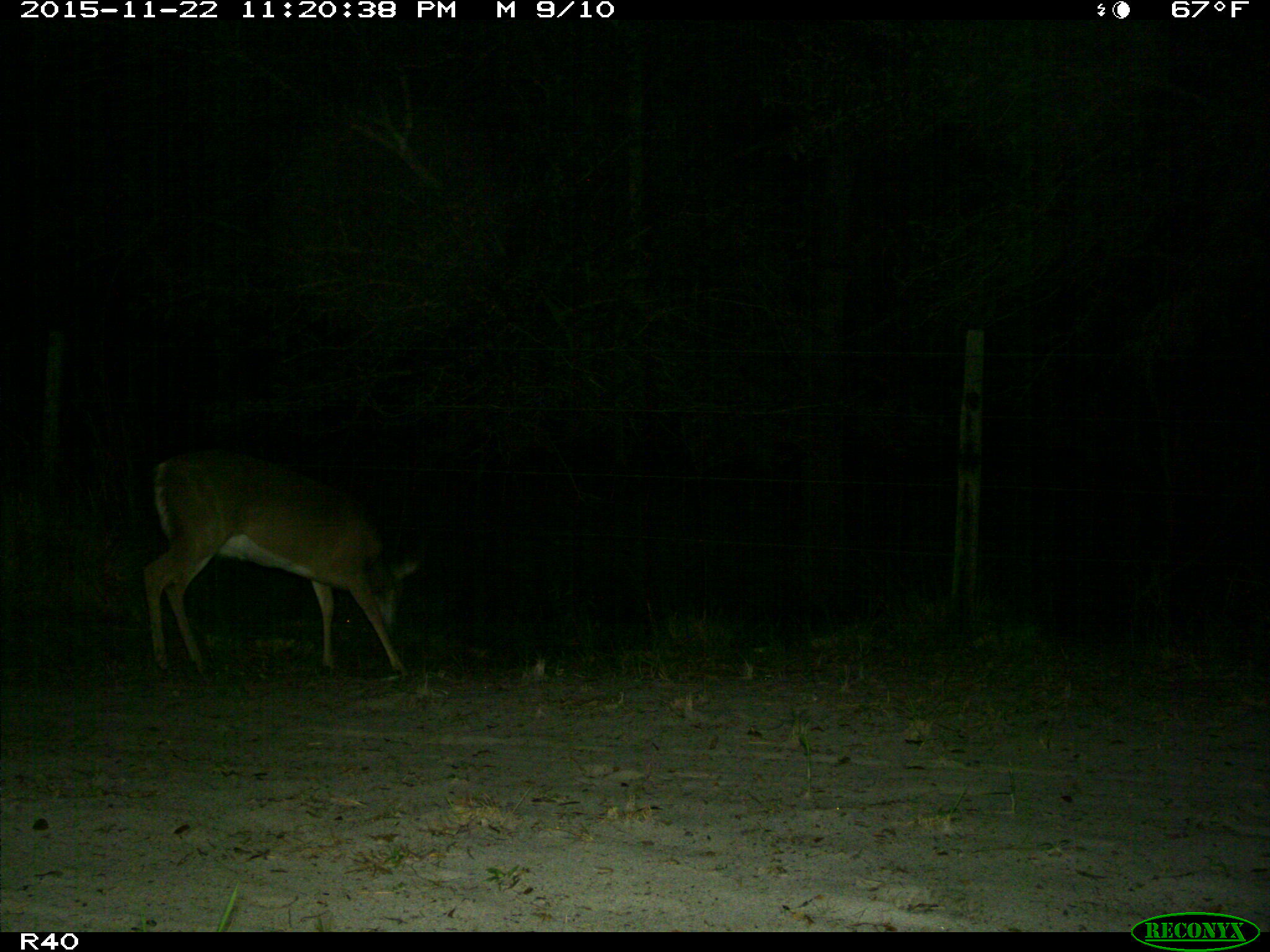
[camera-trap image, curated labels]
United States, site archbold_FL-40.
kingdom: Animalia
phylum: Chordata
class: Mammalia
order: Artiodactyla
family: Cervidae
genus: Odocoileus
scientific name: Odocoileus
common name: deer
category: unidentified deer